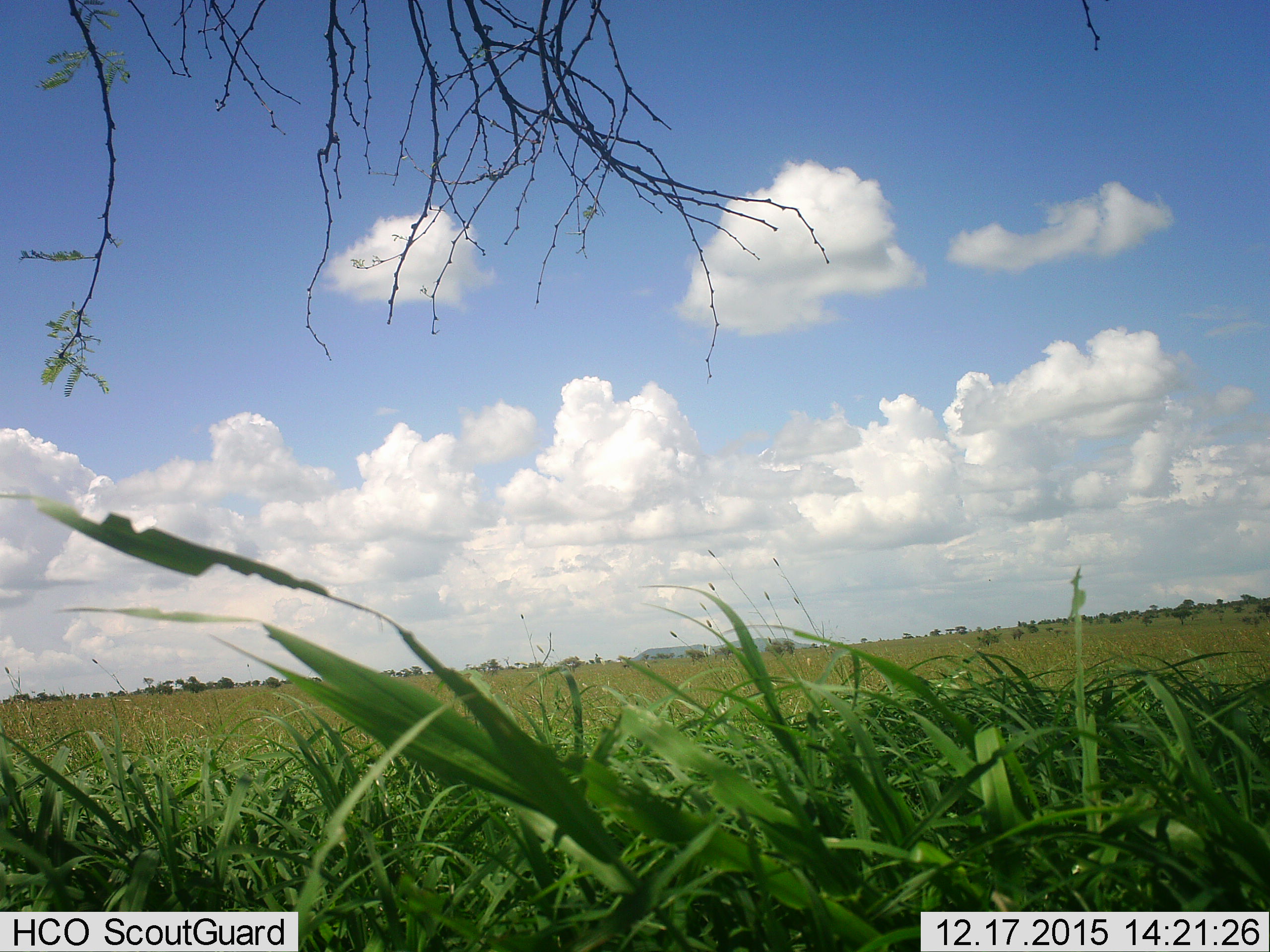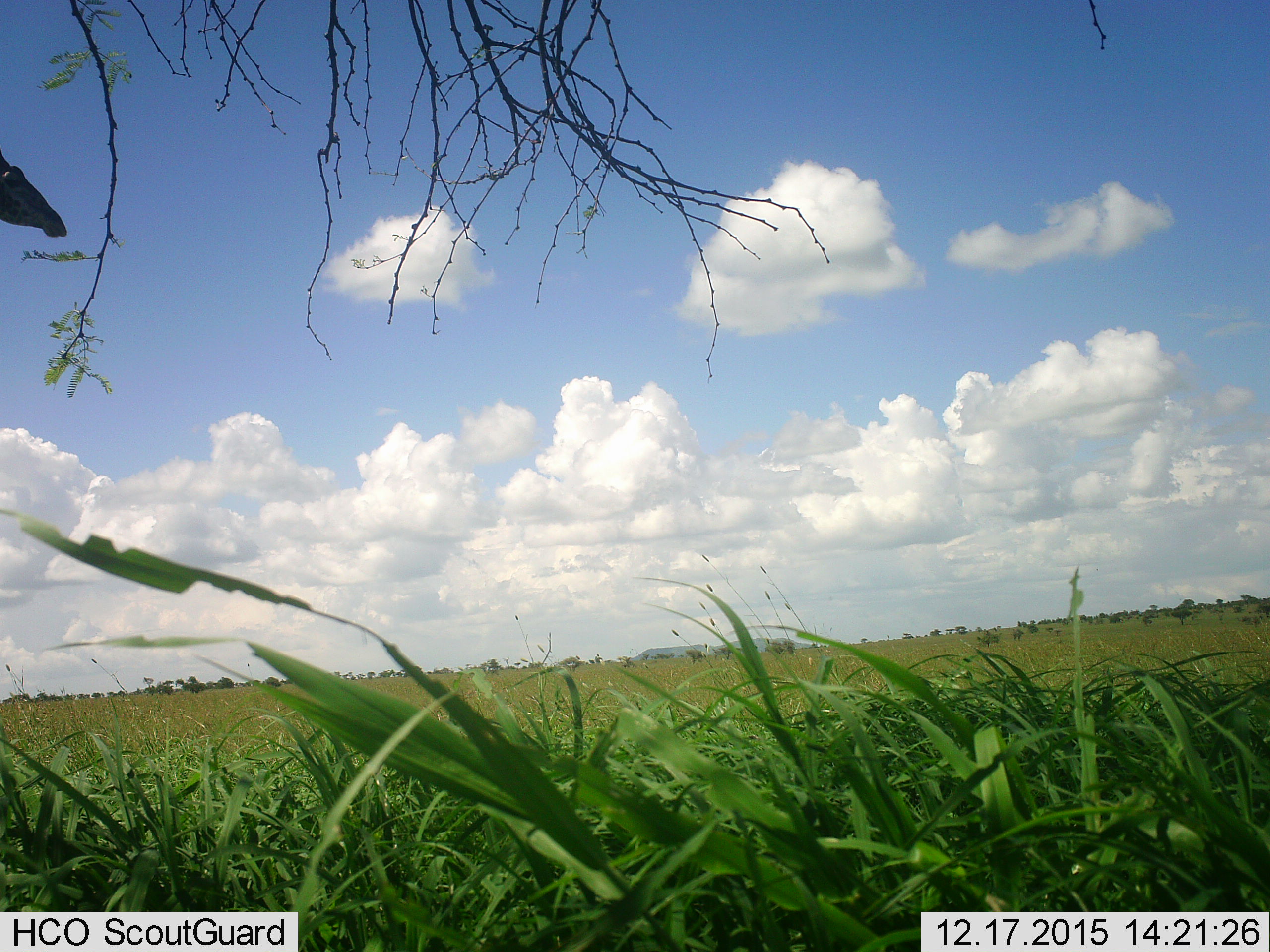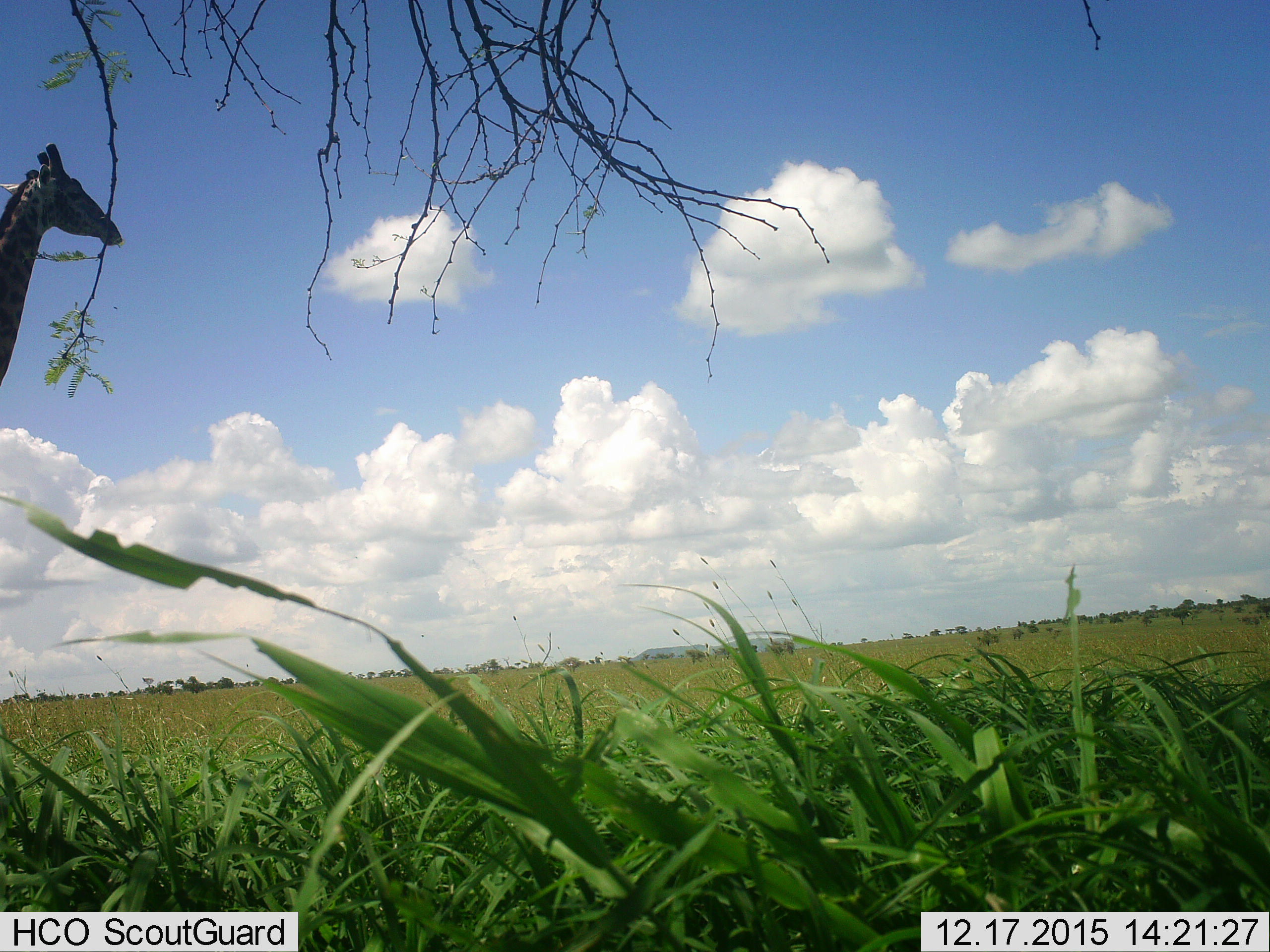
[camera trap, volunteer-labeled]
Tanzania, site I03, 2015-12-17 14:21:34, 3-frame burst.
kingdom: Animalia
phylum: Chordata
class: Mammalia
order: Artiodactyla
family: Giraffidae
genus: Giraffa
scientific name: Giraffa camelopardalis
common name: giraffe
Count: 1.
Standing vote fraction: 10%.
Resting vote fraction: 0%.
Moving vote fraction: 90%.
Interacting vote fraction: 0%.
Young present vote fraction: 0%.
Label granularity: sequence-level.